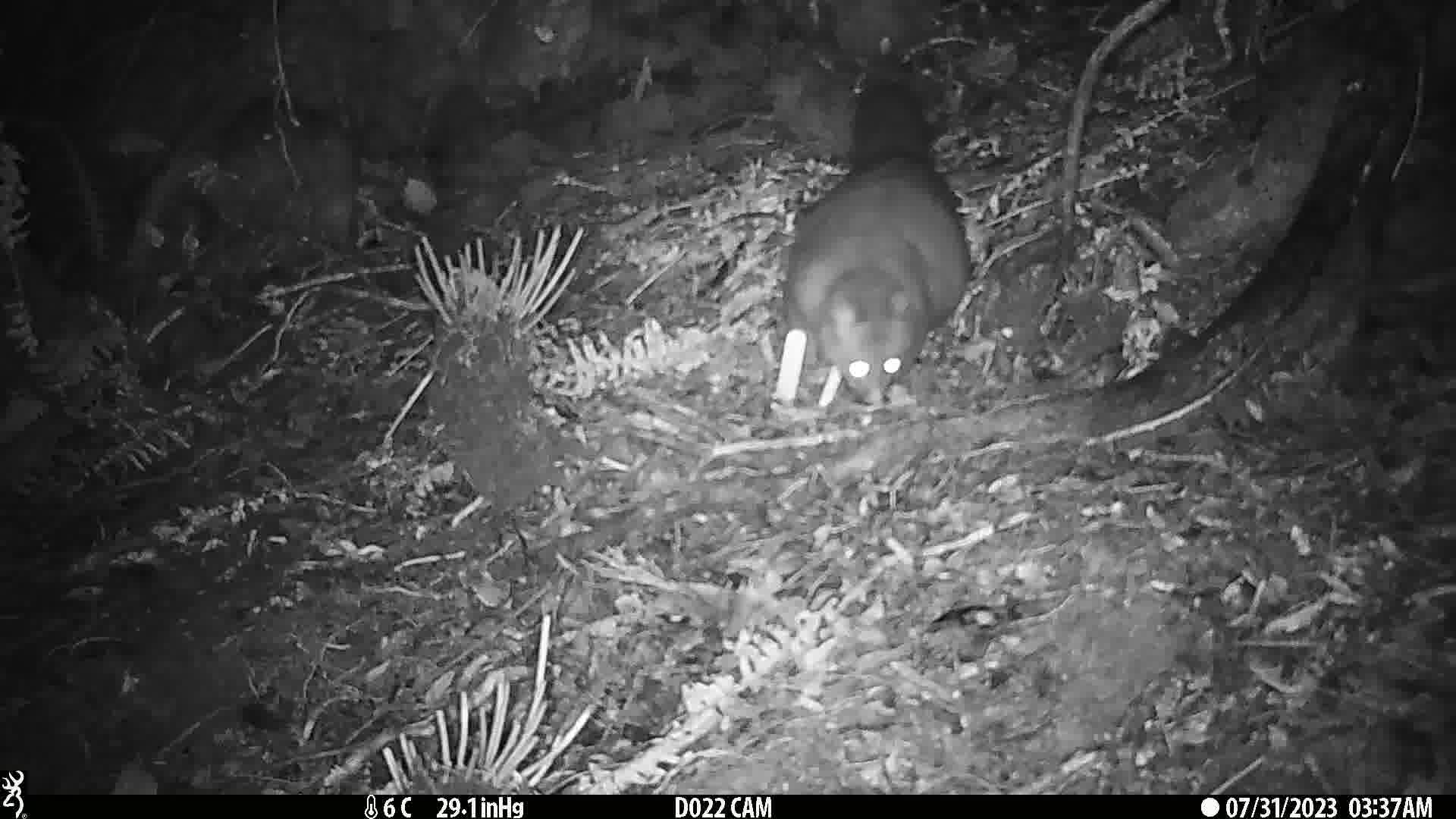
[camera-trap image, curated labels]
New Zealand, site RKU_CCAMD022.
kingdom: Animalia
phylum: Chordata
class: Mammalia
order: Diprotodontia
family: Phalangeridae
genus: Trichosurus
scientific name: Trichosurus vulpecula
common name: common brushtail possum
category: possum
Possum (common brushtail possum) (Trichosurus vulpecula).